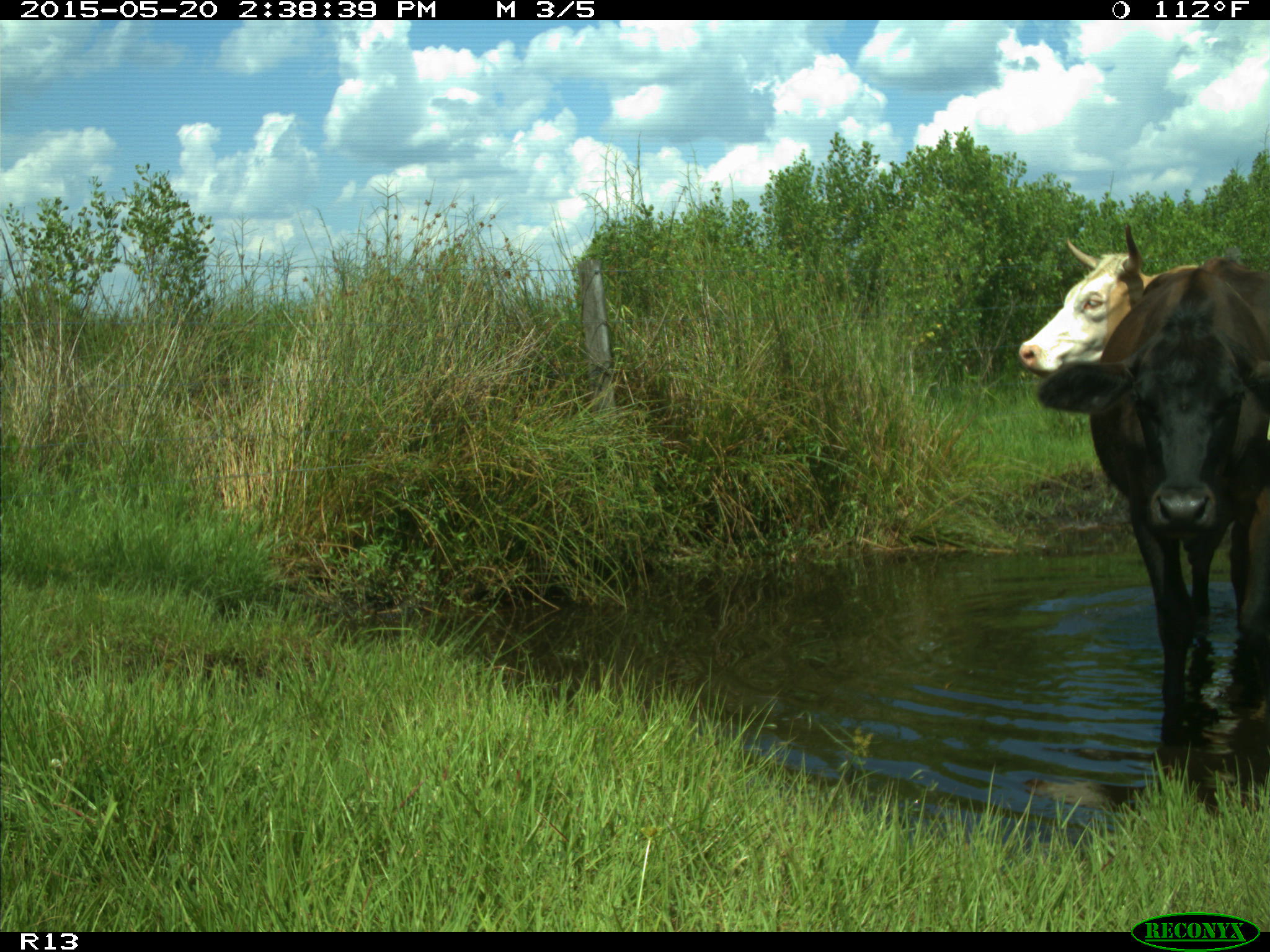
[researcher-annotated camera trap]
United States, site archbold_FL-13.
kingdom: Animalia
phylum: Chordata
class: Mammalia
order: Artiodactyla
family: Bovidae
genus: Bos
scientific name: Bos taurus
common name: domestic cow